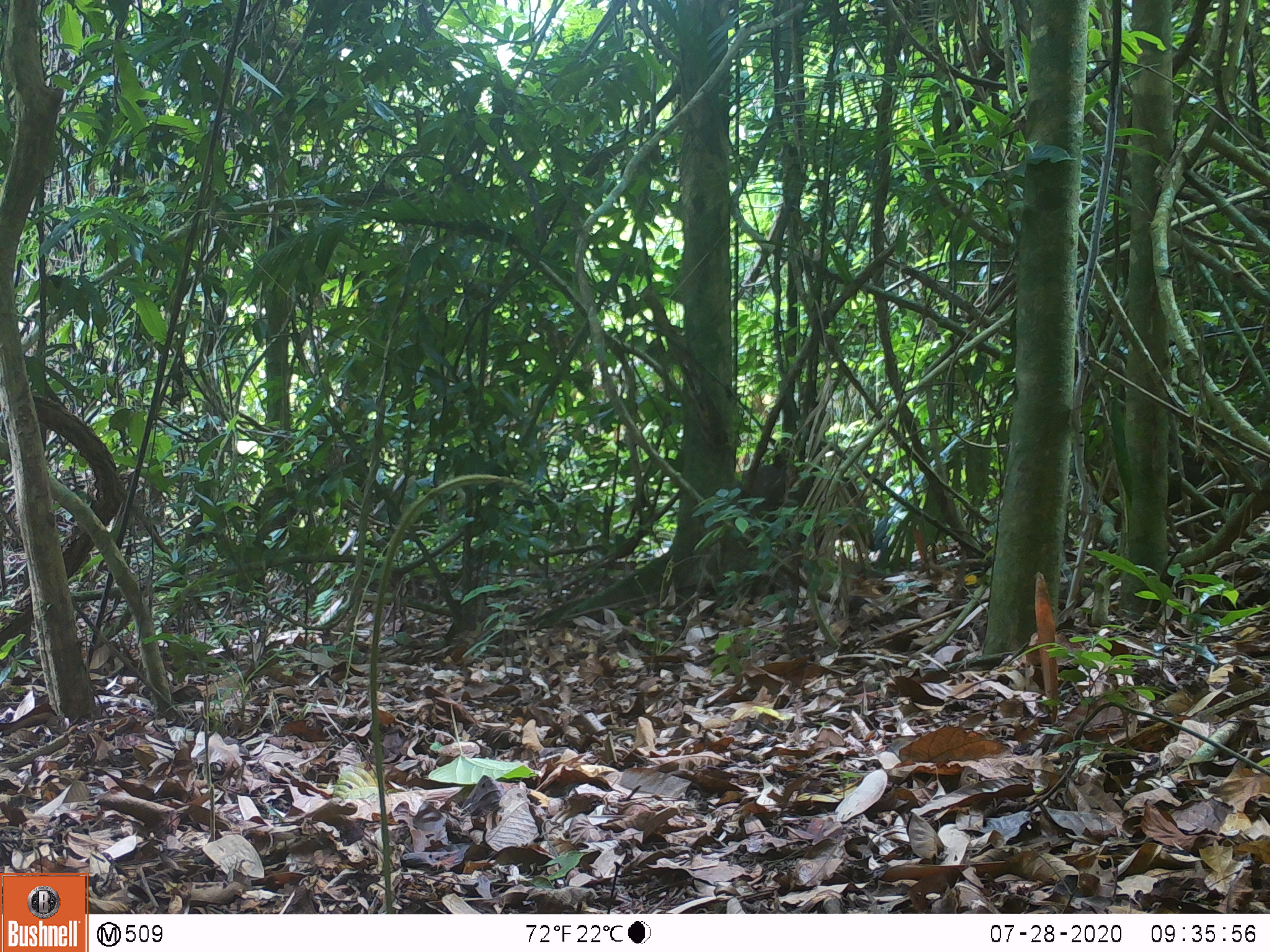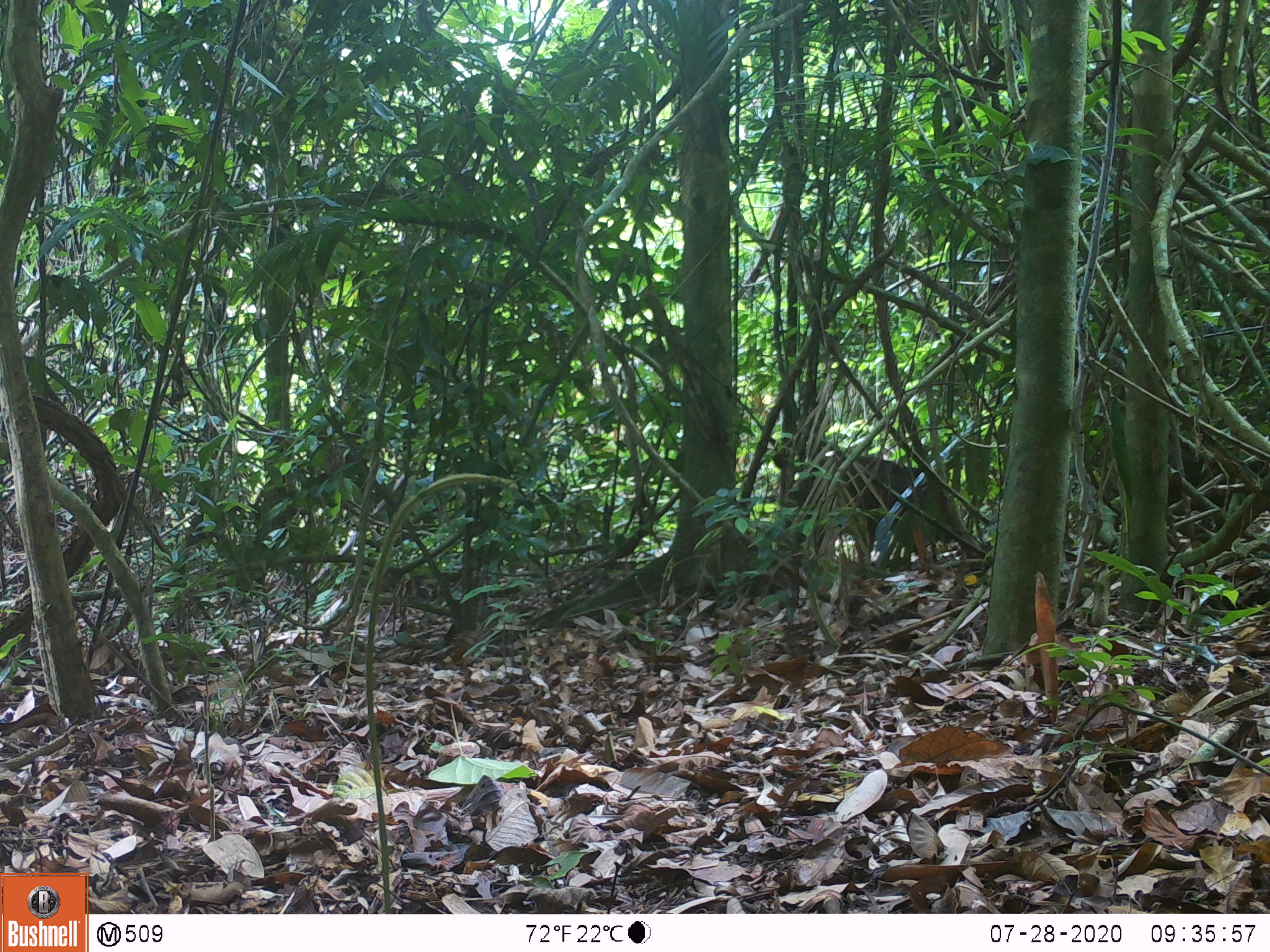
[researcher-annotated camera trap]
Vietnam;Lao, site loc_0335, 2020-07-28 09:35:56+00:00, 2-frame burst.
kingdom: Animalia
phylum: Chordata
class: Mammalia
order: Artiodactyla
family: Suidae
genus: Sus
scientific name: Sus scrofa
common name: eurasian wild pig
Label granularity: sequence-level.